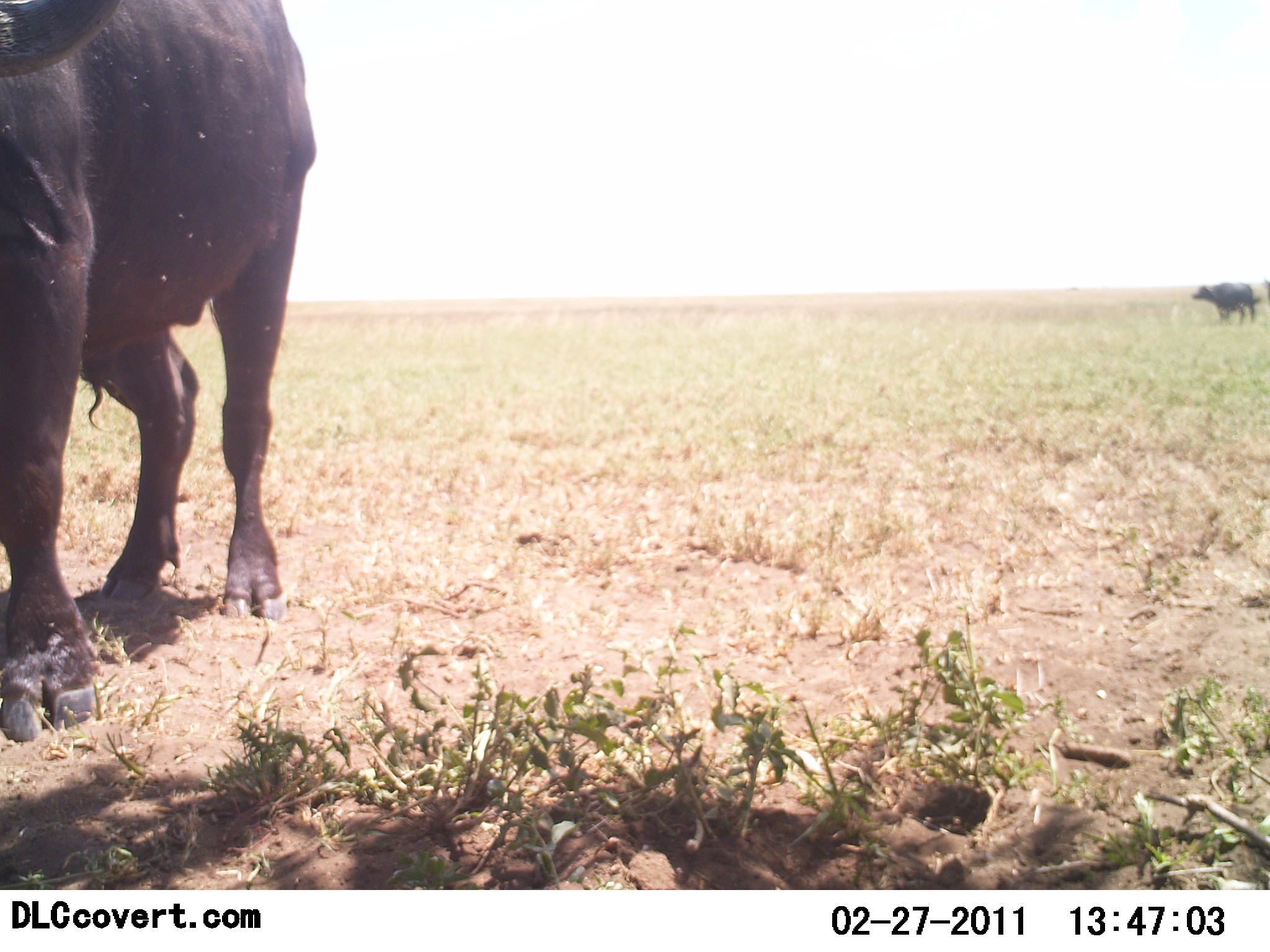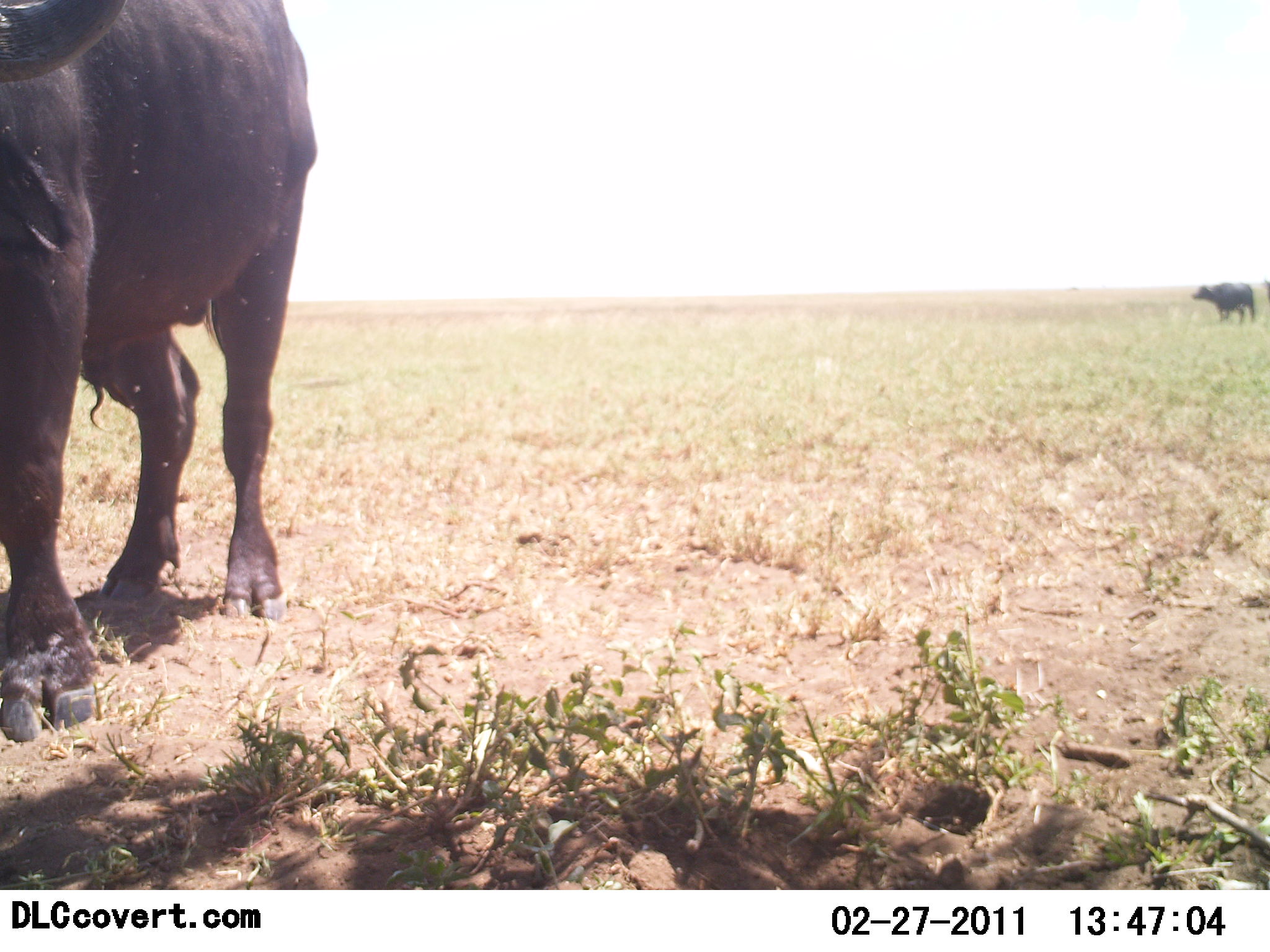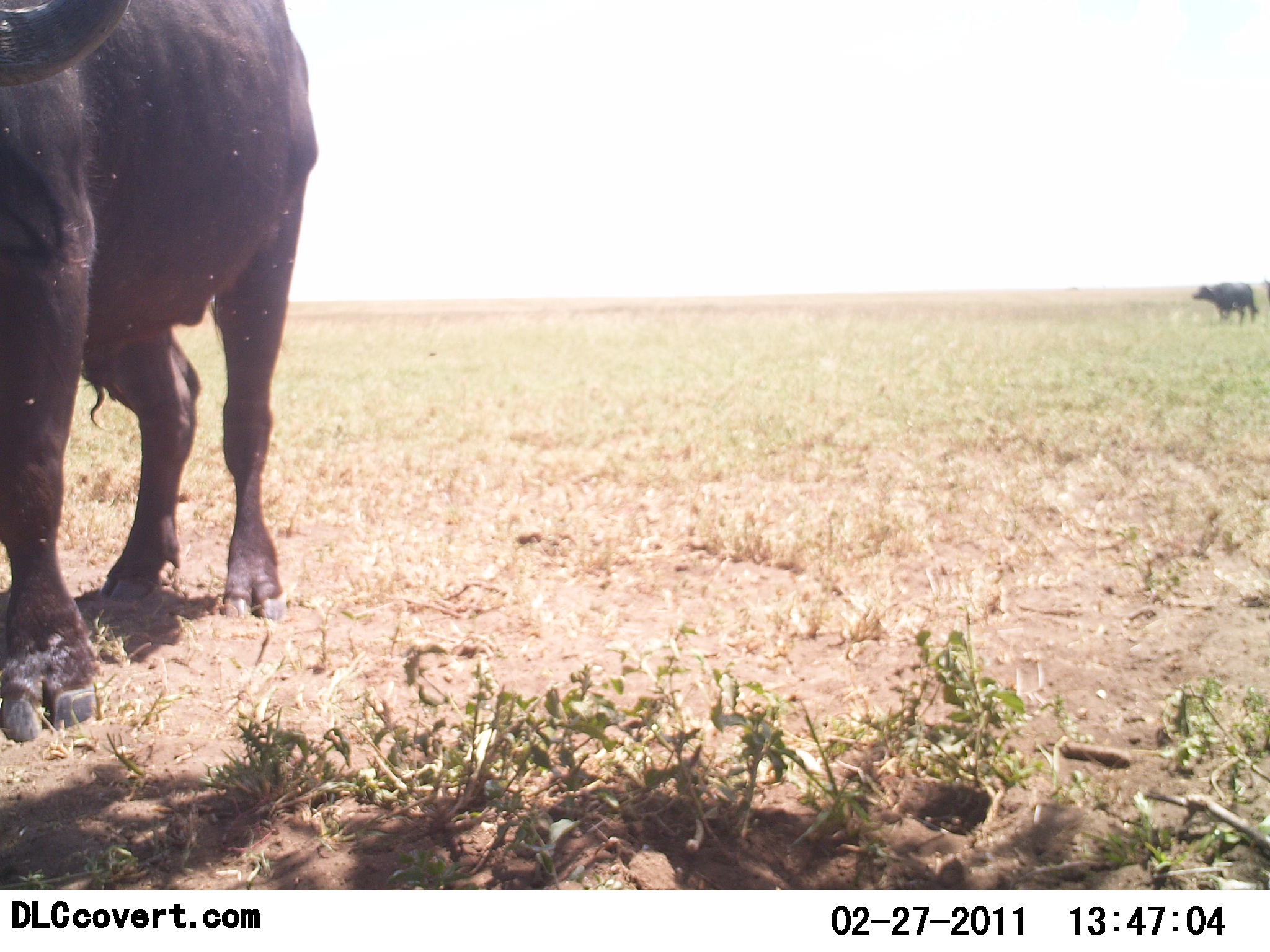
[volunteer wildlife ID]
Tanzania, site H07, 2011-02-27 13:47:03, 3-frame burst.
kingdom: Animalia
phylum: Chordata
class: Mammalia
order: Artiodactyla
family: Bovidae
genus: Syncerus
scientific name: Syncerus caffer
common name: cape buffalo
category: buffalo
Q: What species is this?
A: Buffalo (cape buffalo) (Syncerus caffer).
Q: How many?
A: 2.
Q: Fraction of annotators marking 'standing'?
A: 82%.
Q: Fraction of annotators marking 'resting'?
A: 0%.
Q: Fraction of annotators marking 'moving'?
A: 18%.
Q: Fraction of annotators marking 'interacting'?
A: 0%.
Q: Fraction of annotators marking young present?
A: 0%.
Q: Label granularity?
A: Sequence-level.